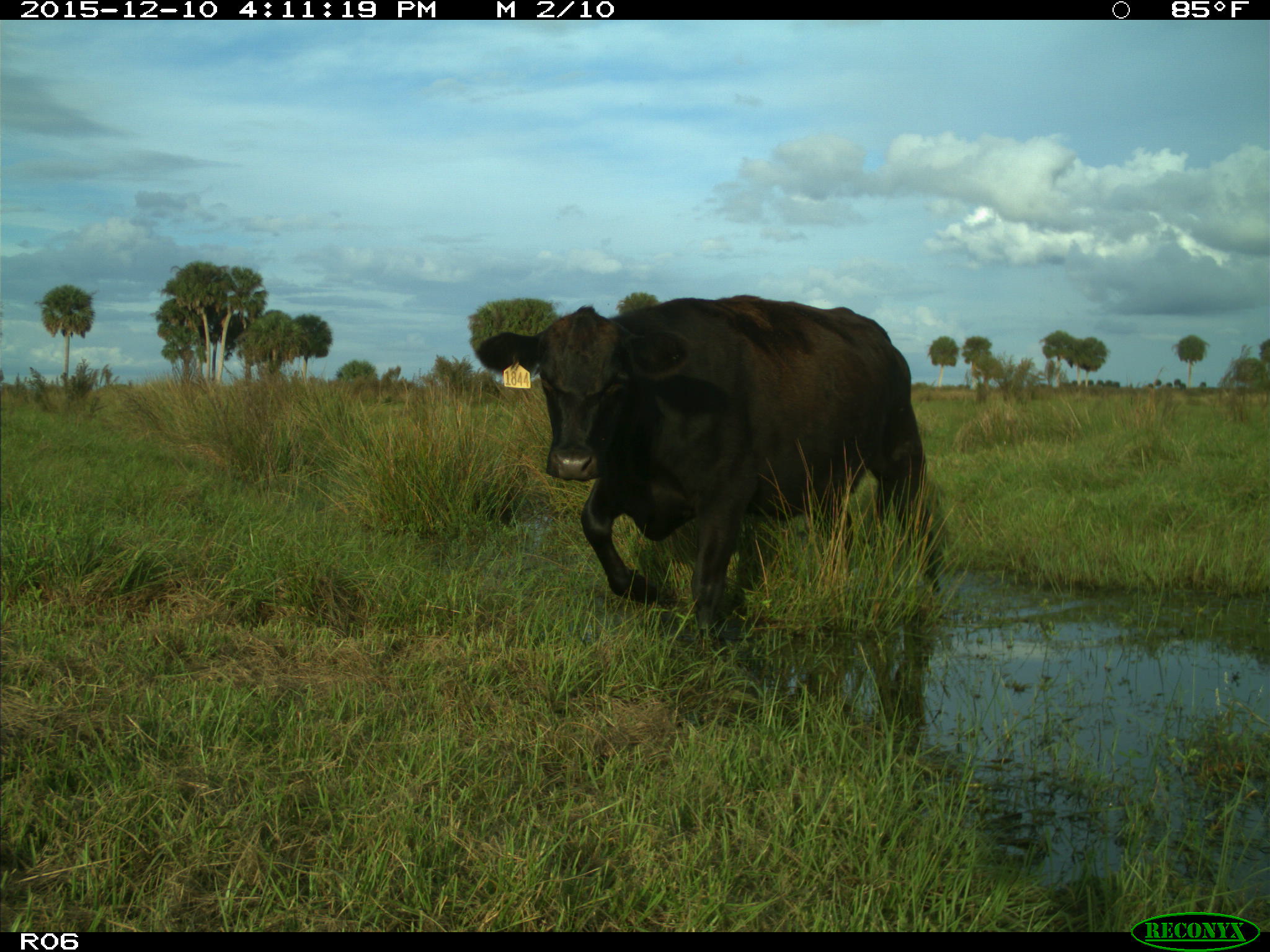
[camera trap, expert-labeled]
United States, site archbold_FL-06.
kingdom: Animalia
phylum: Chordata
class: Mammalia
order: Artiodactyla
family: Bovidae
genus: Bos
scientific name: Bos taurus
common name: domestic cow